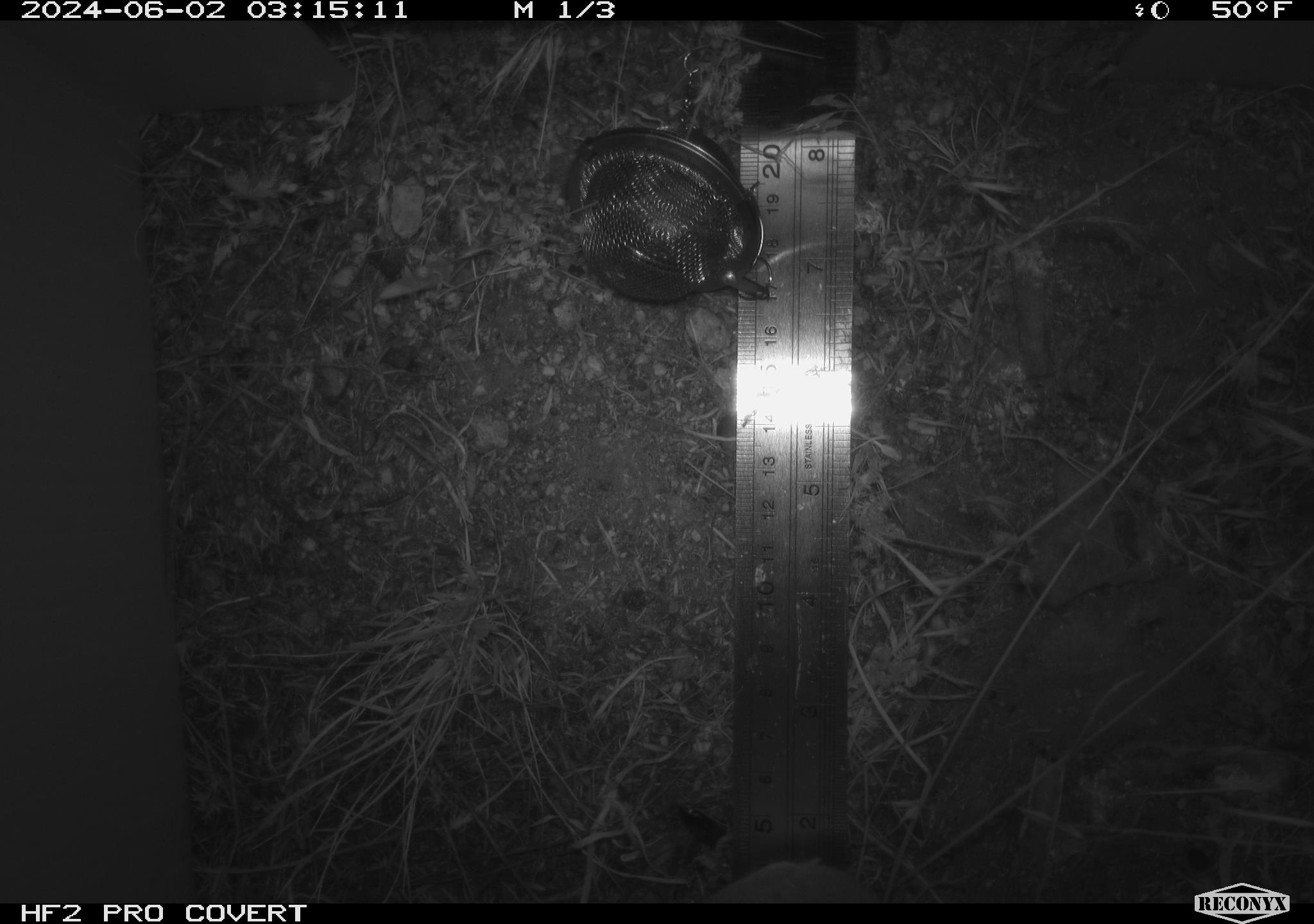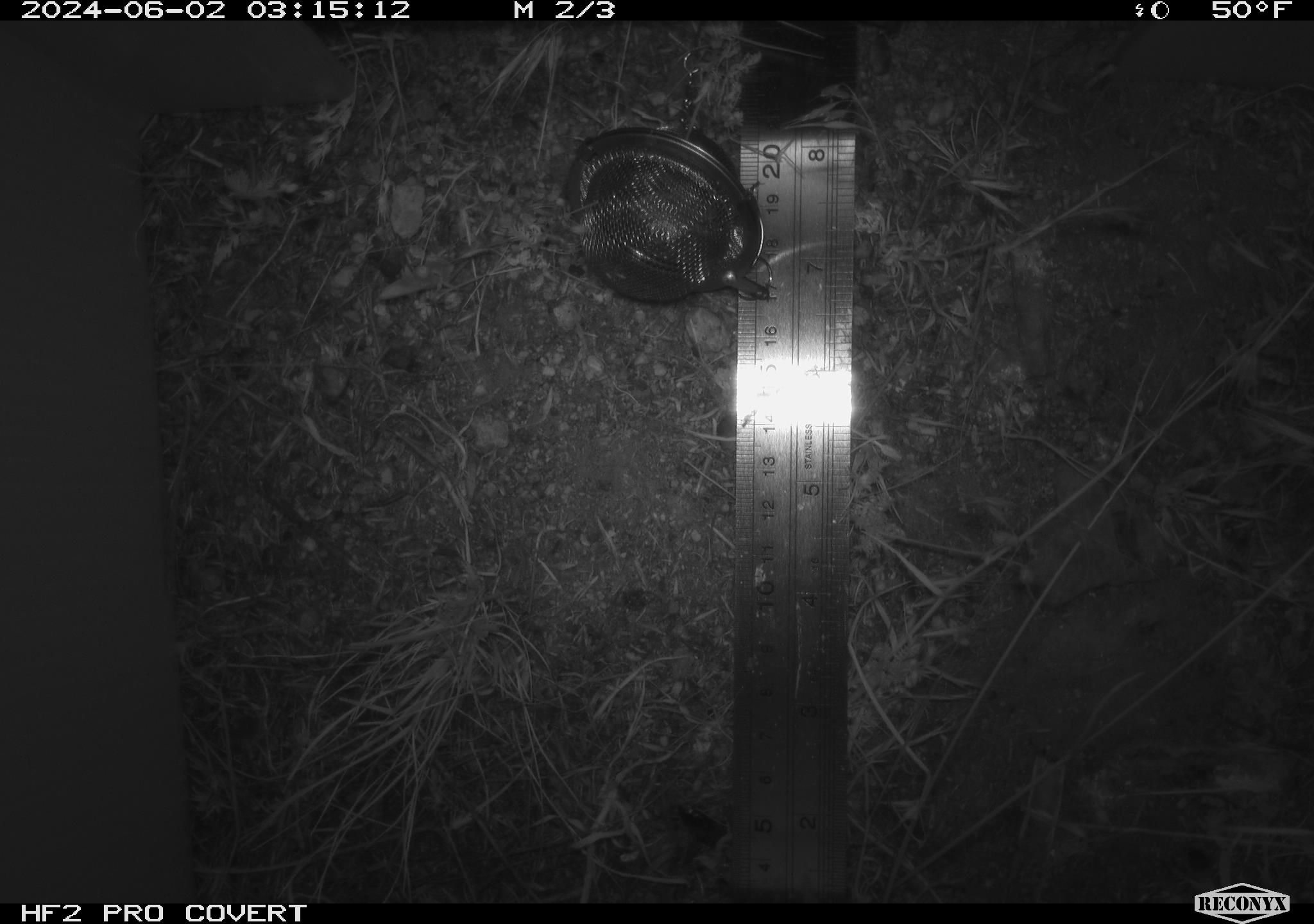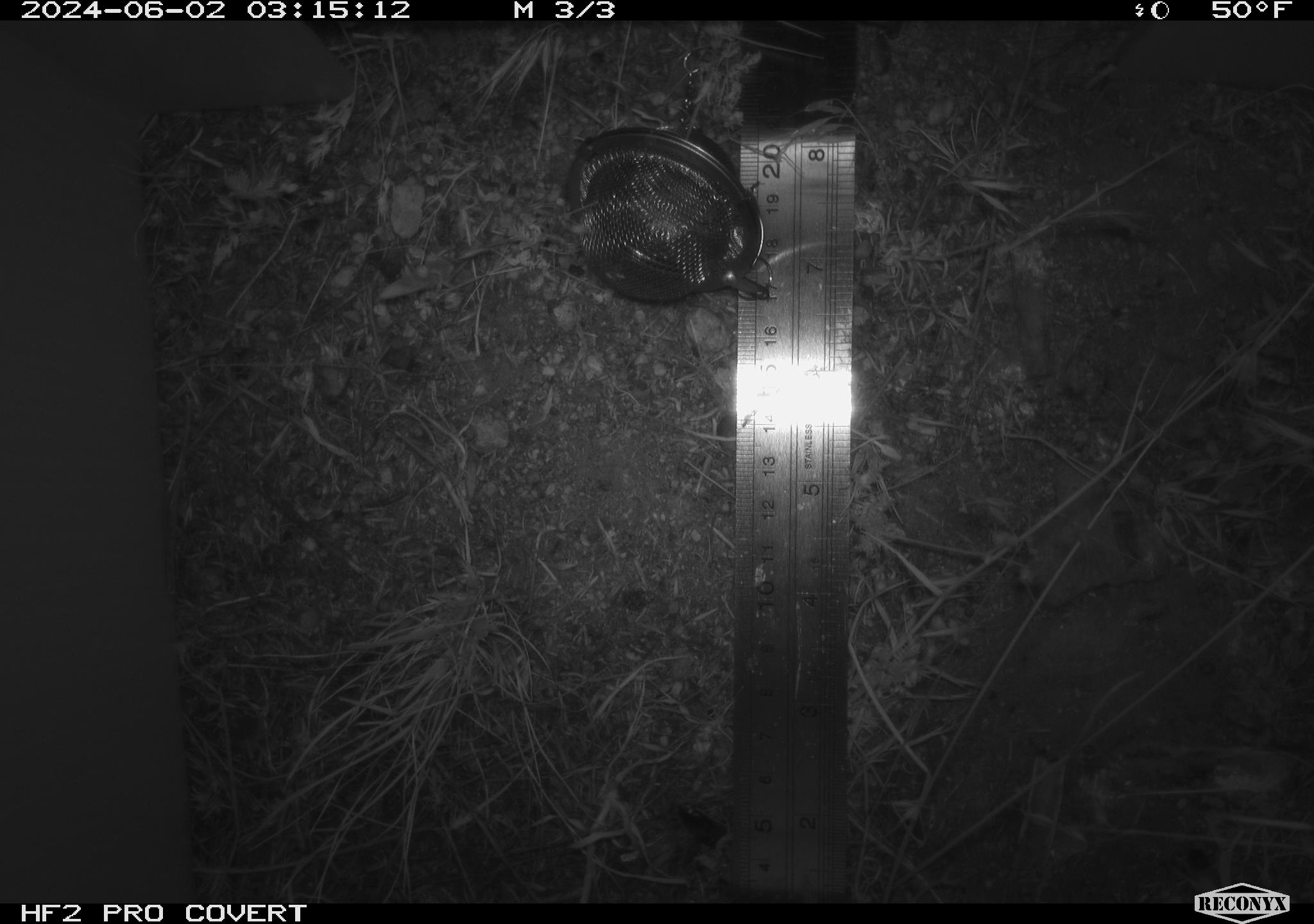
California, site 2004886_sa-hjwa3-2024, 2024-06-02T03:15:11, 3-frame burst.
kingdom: Animalia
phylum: Chordata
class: Mammalia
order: Rodentia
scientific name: Rodentia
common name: rodent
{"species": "rodent (Rodentia)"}